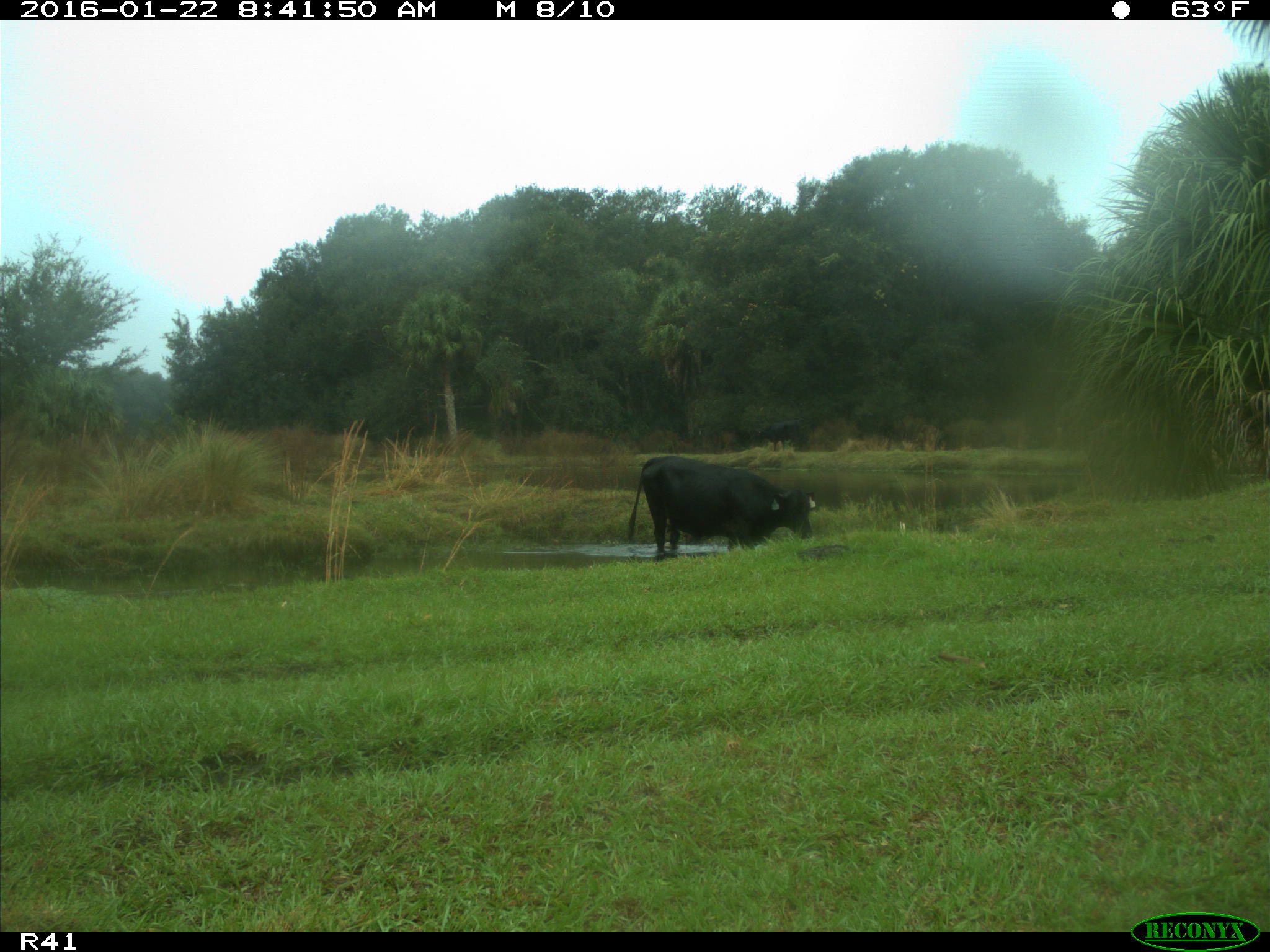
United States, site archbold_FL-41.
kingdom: Animalia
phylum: Chordata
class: Mammalia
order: Artiodactyla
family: Bovidae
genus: Bos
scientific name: Bos taurus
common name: domestic cow